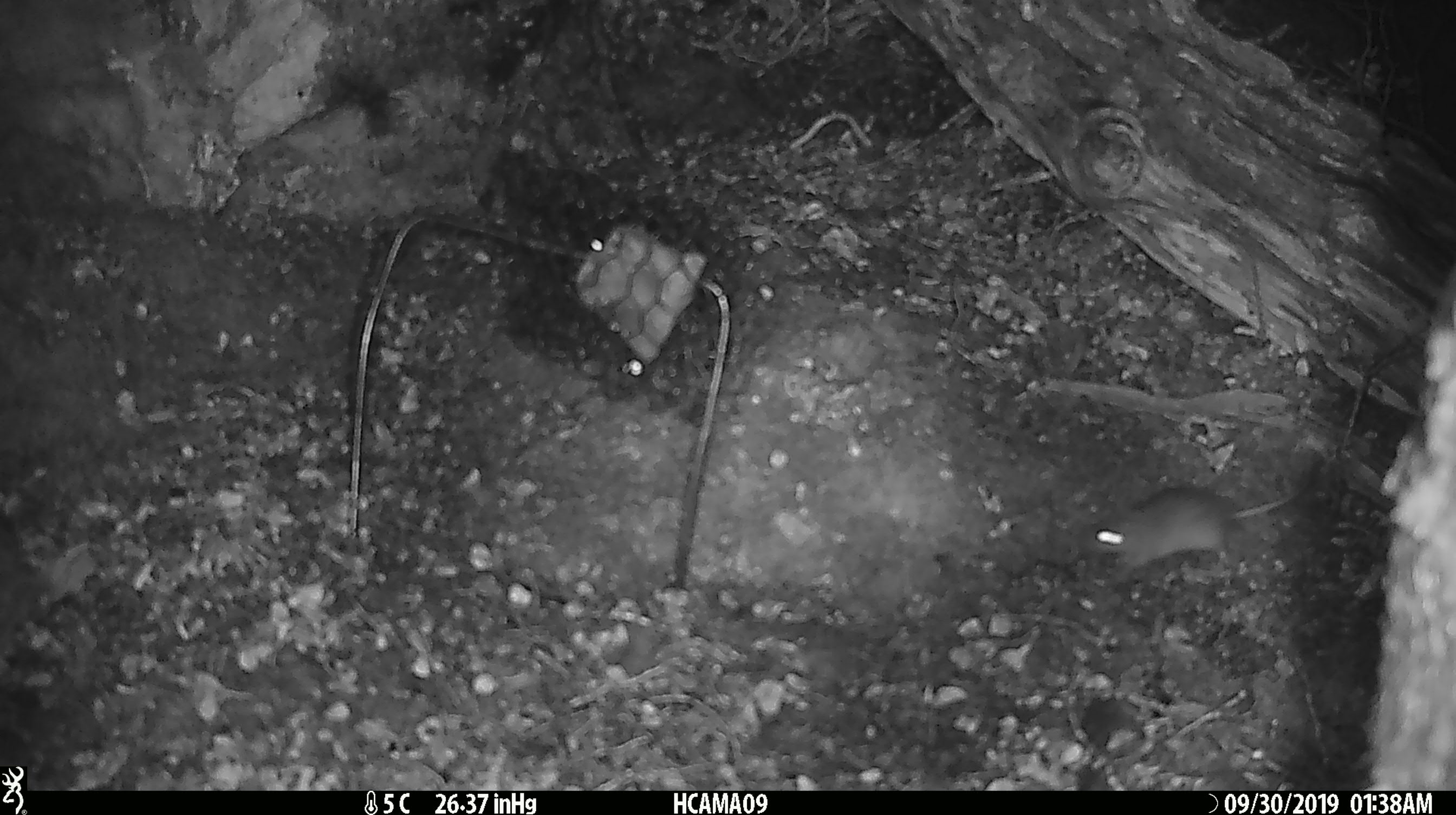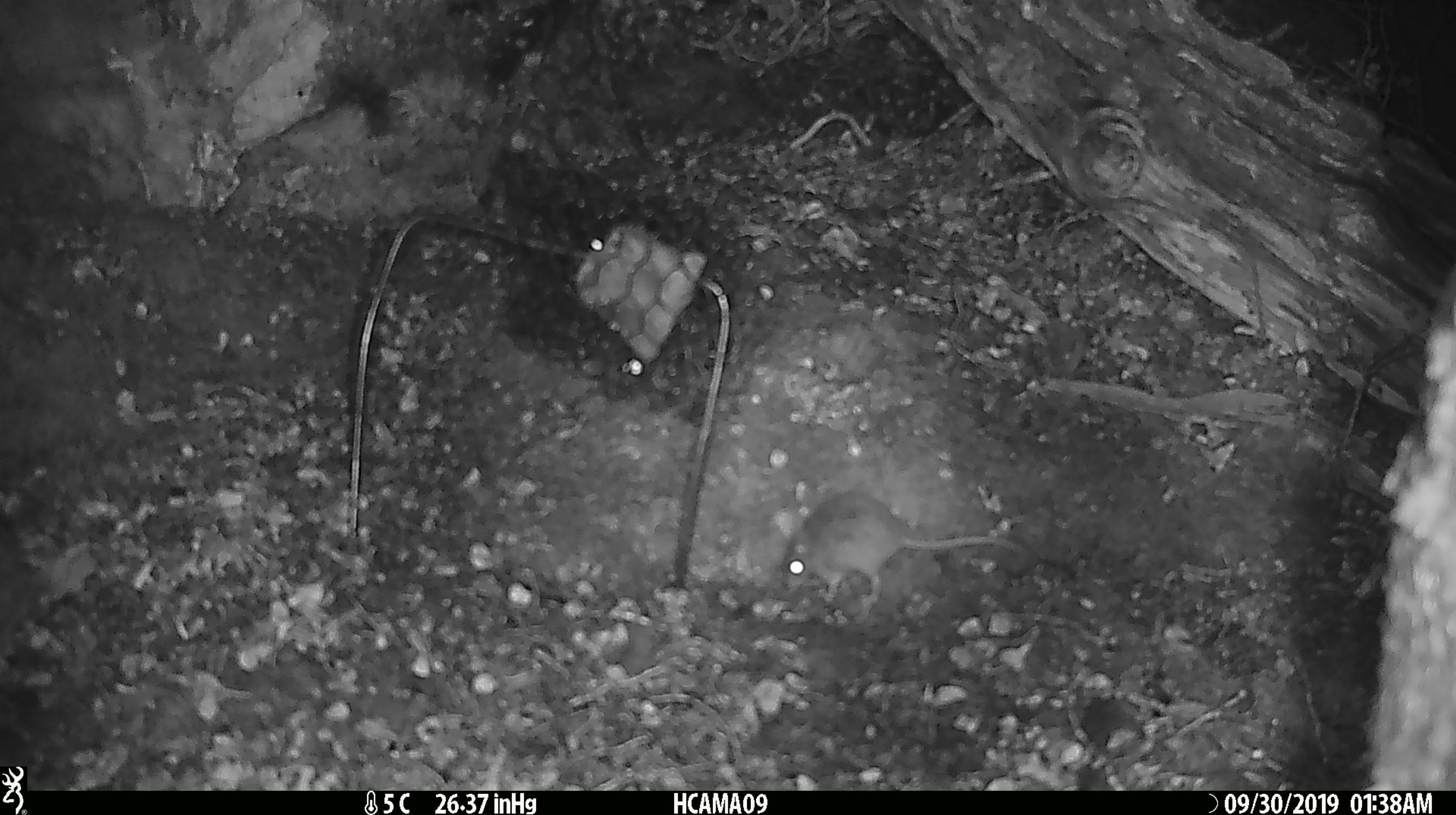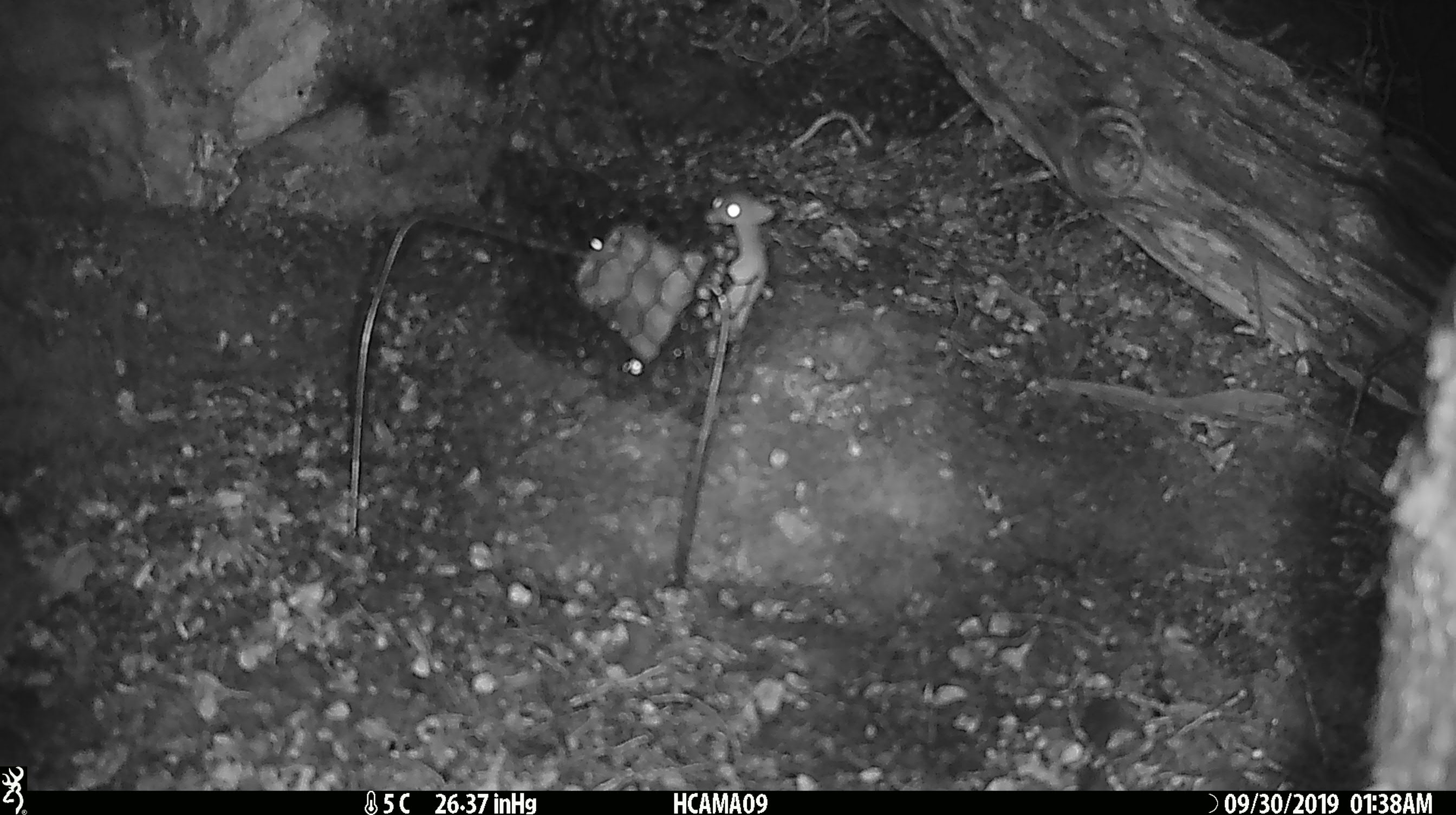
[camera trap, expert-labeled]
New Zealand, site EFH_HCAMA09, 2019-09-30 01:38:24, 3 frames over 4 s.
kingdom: Animalia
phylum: Chordata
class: Mammalia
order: Rodentia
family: Muridae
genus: Mus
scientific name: Mus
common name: mouse